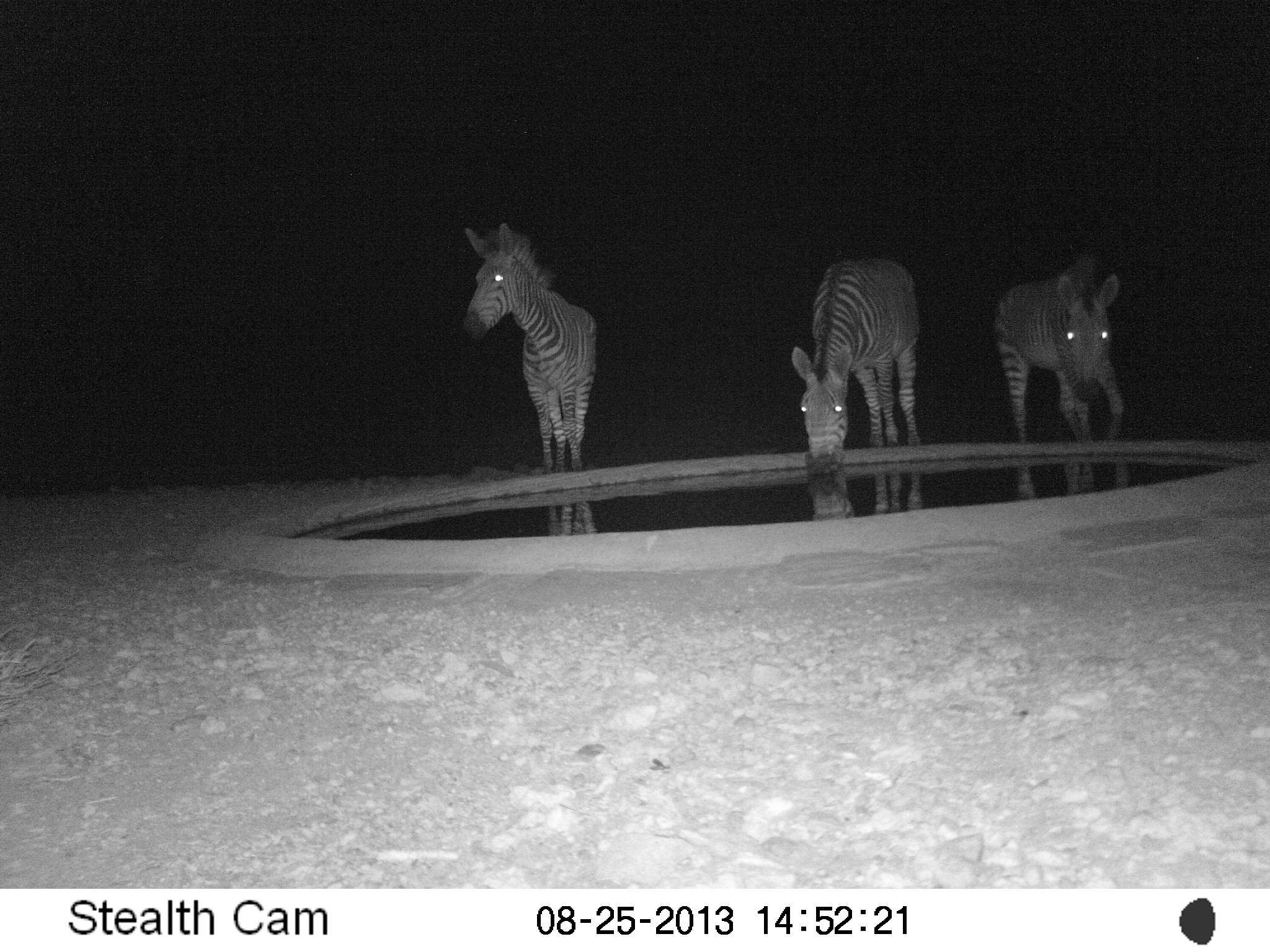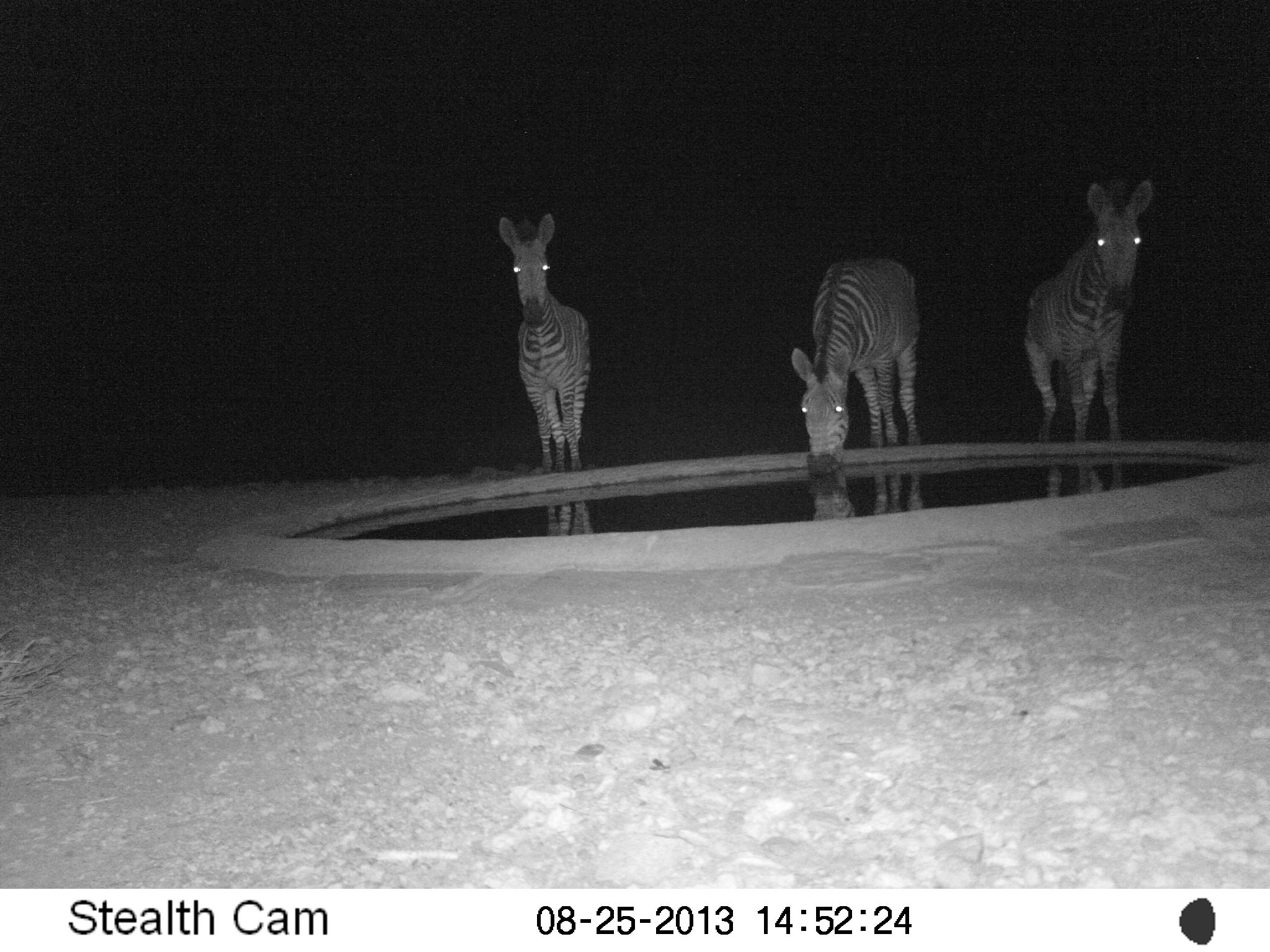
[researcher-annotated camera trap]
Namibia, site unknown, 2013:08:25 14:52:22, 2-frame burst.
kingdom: Animalia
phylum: Chordata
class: Mammalia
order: Perissodactyla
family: Equidae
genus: Equus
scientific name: Equus zebra hartmannae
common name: hartmann's mountain zebra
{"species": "Equus zebra hartmannae (hartmann's mountain zebra)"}